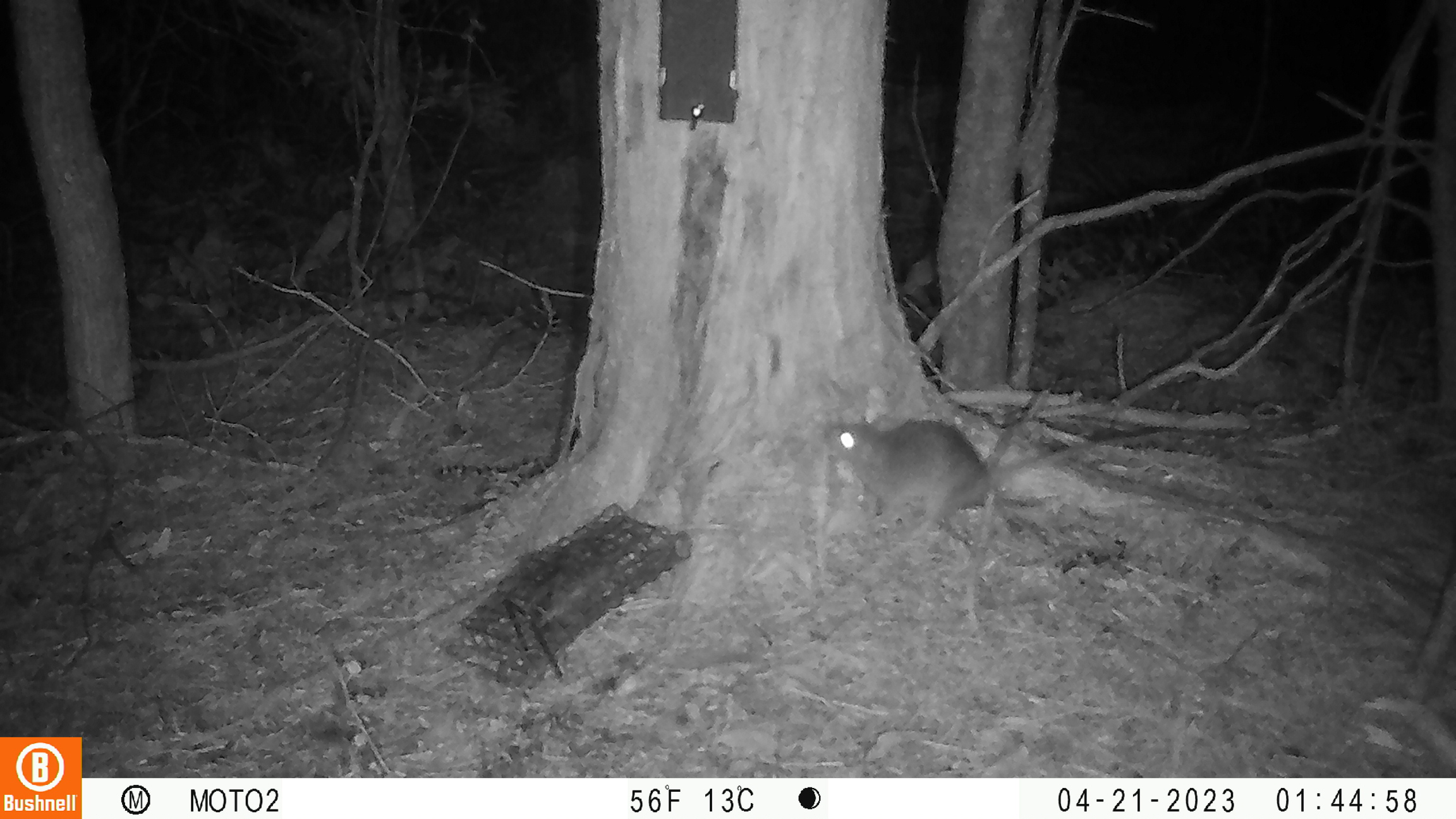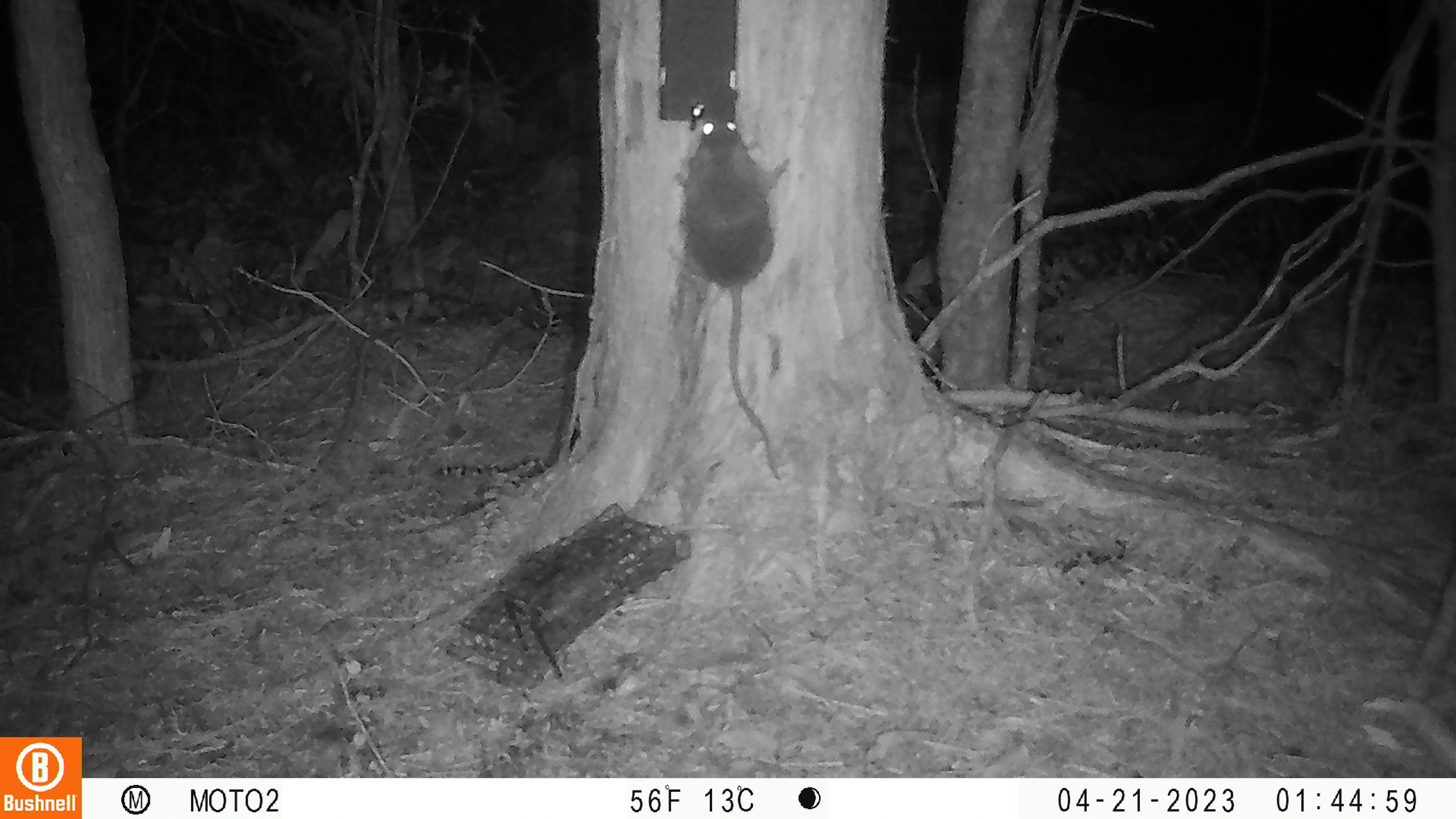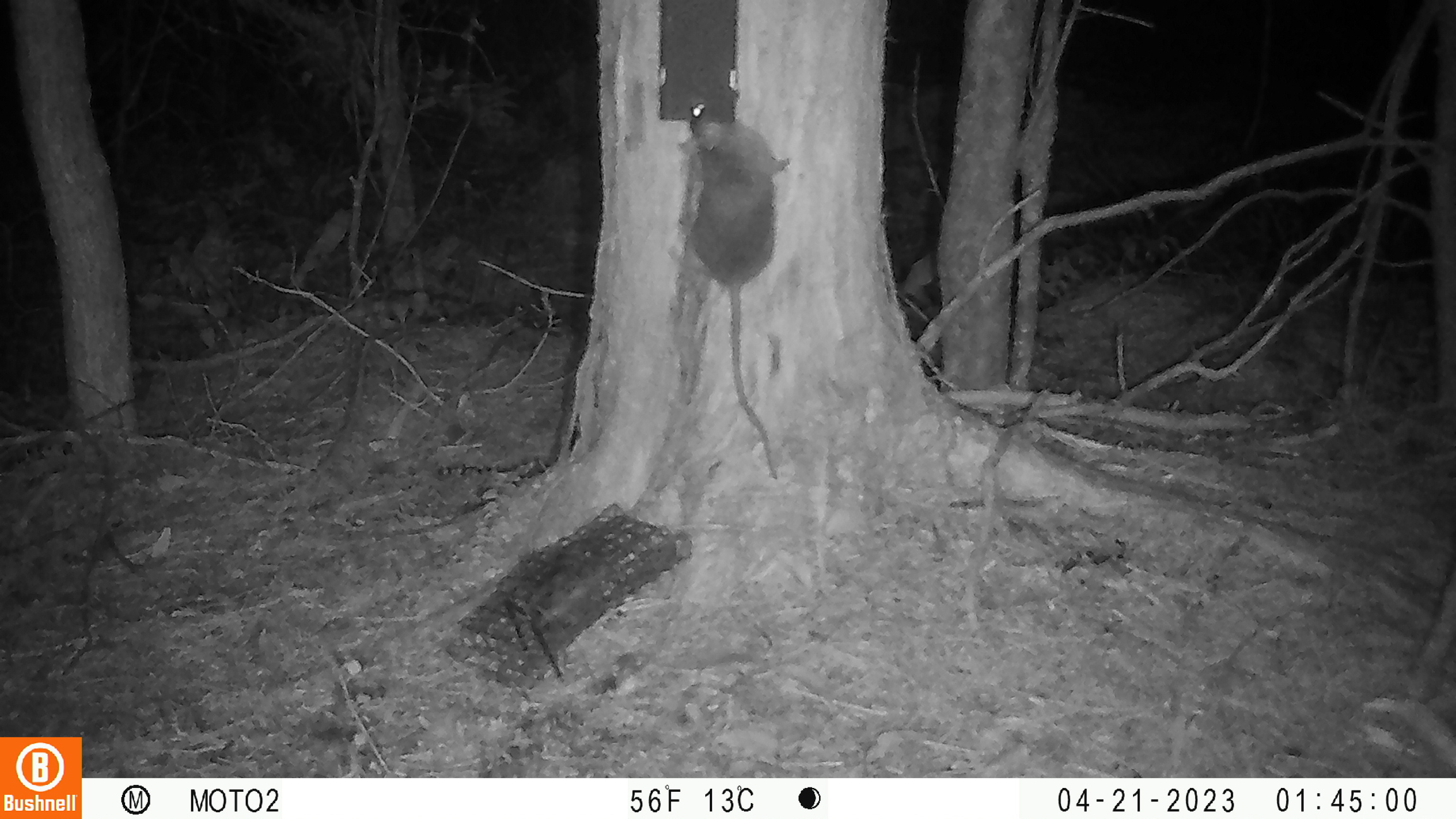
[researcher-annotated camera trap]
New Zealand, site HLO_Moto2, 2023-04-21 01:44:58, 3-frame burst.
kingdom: Animalia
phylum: Chordata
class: Mammalia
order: Rodentia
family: Muridae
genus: Rattus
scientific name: Rattus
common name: rat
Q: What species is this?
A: Rat (Rattus).